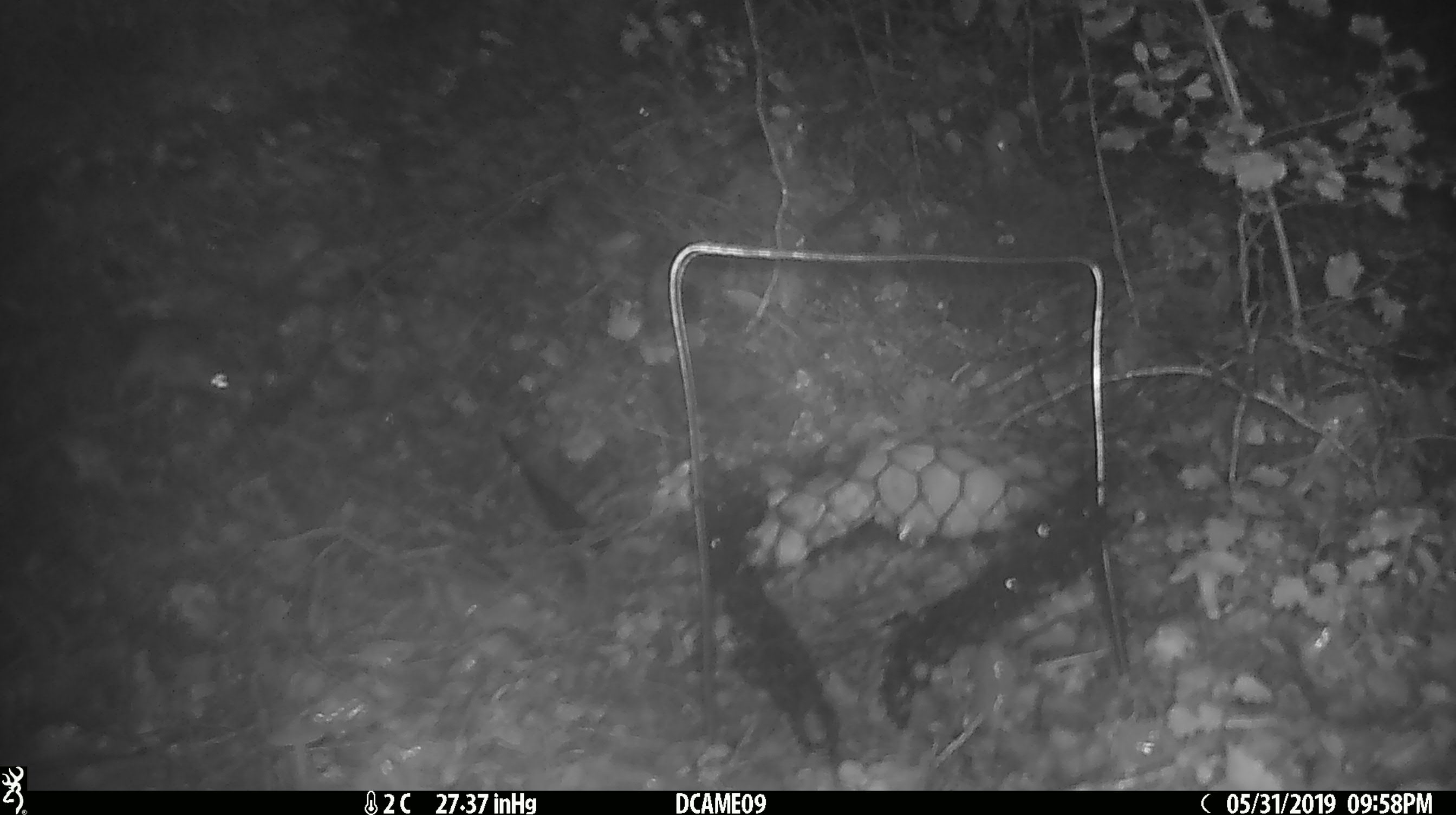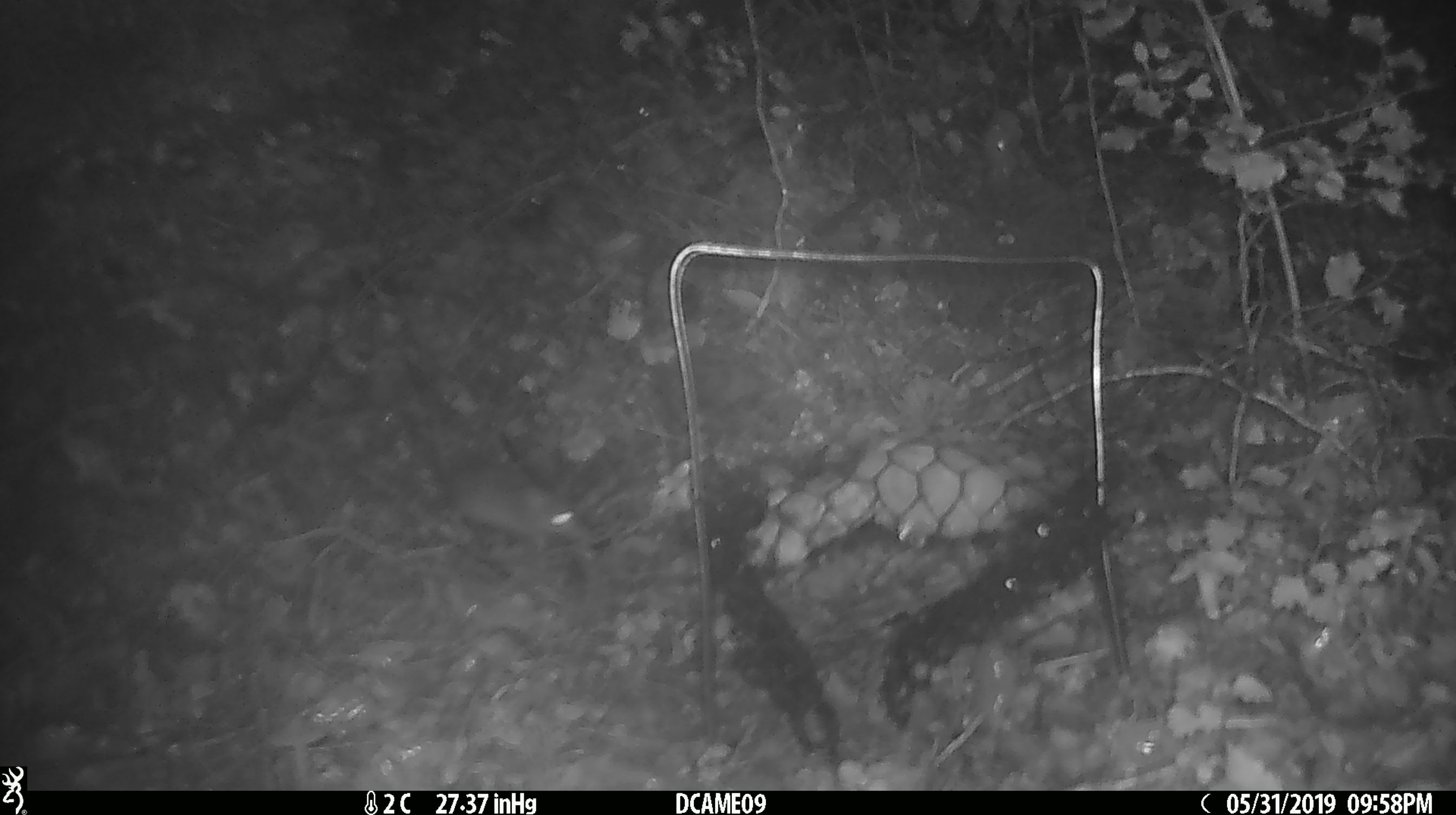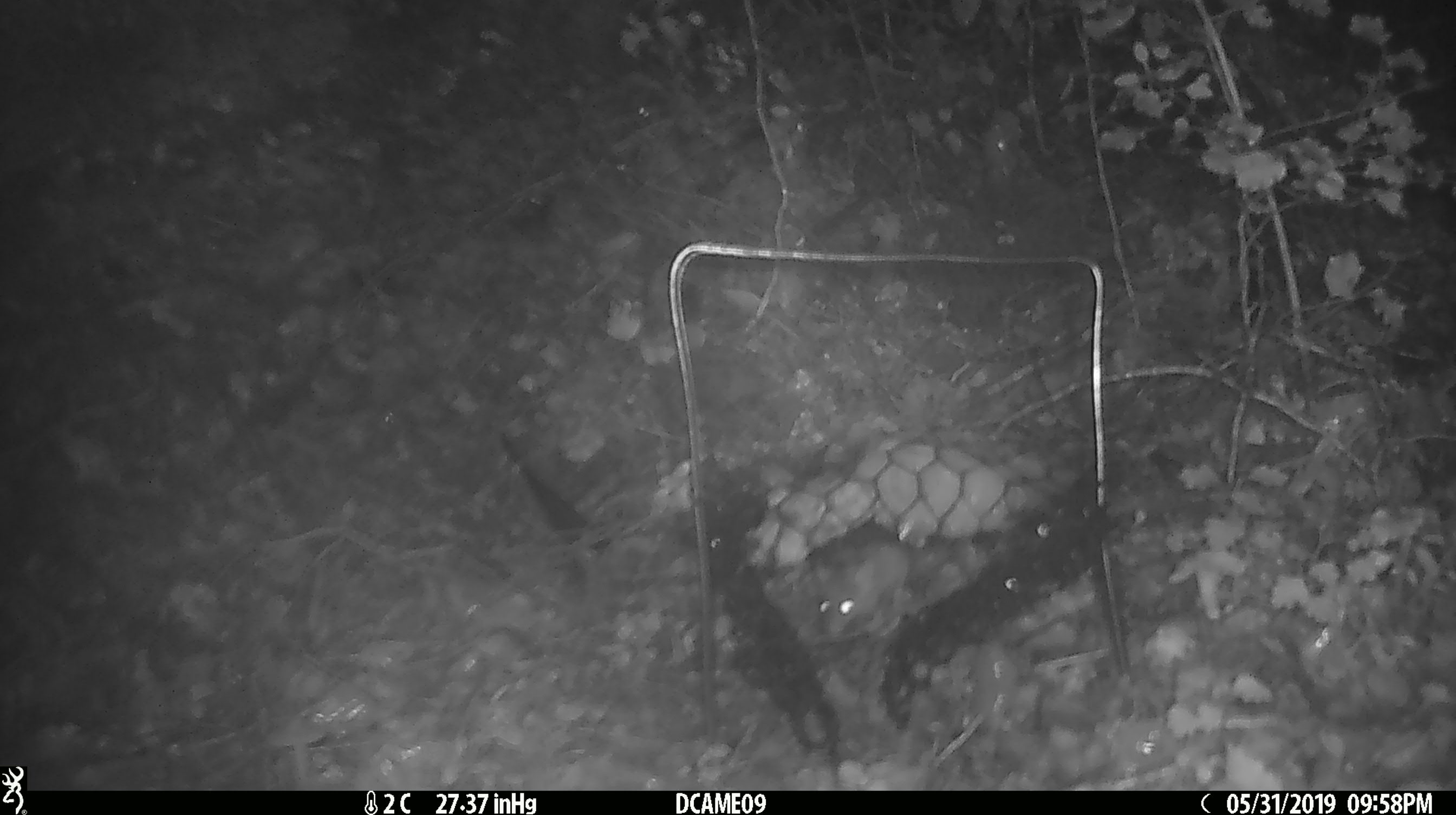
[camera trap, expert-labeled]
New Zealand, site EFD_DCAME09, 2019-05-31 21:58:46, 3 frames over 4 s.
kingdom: Animalia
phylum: Chordata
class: Mammalia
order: Rodentia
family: Muridae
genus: Mus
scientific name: Mus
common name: mouse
Mouse (Mus).